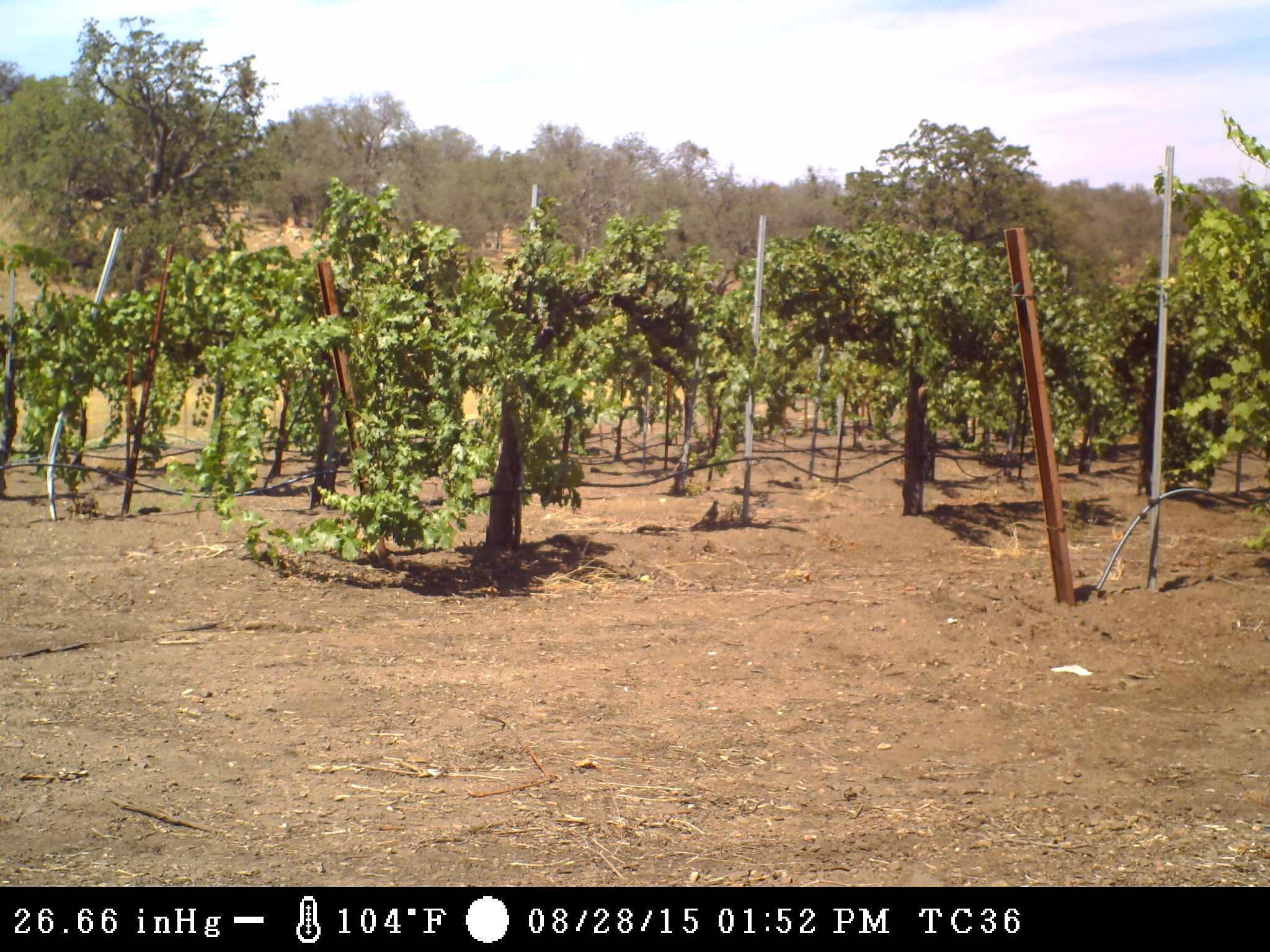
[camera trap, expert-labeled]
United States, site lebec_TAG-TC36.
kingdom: Animalia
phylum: Chordata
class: Aves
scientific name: Aves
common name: birds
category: unidentified bird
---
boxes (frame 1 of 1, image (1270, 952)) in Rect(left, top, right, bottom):
animal: Rect(690, 501, 721, 531)